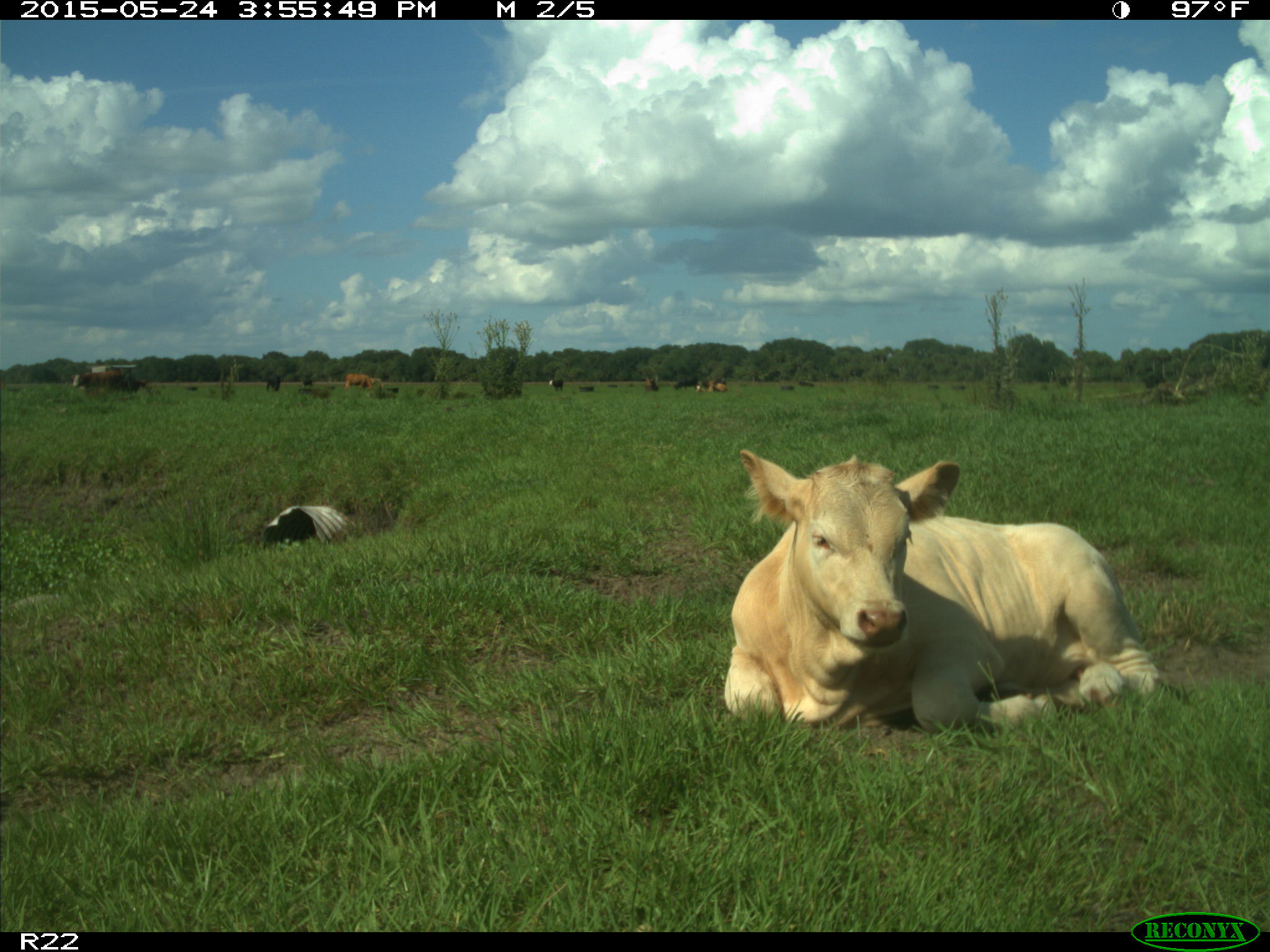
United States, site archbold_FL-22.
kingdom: Animalia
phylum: Chordata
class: Mammalia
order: Artiodactyla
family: Bovidae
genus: Bos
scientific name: Bos taurus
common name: domestic cow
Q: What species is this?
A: Bos taurus (domestic cow).